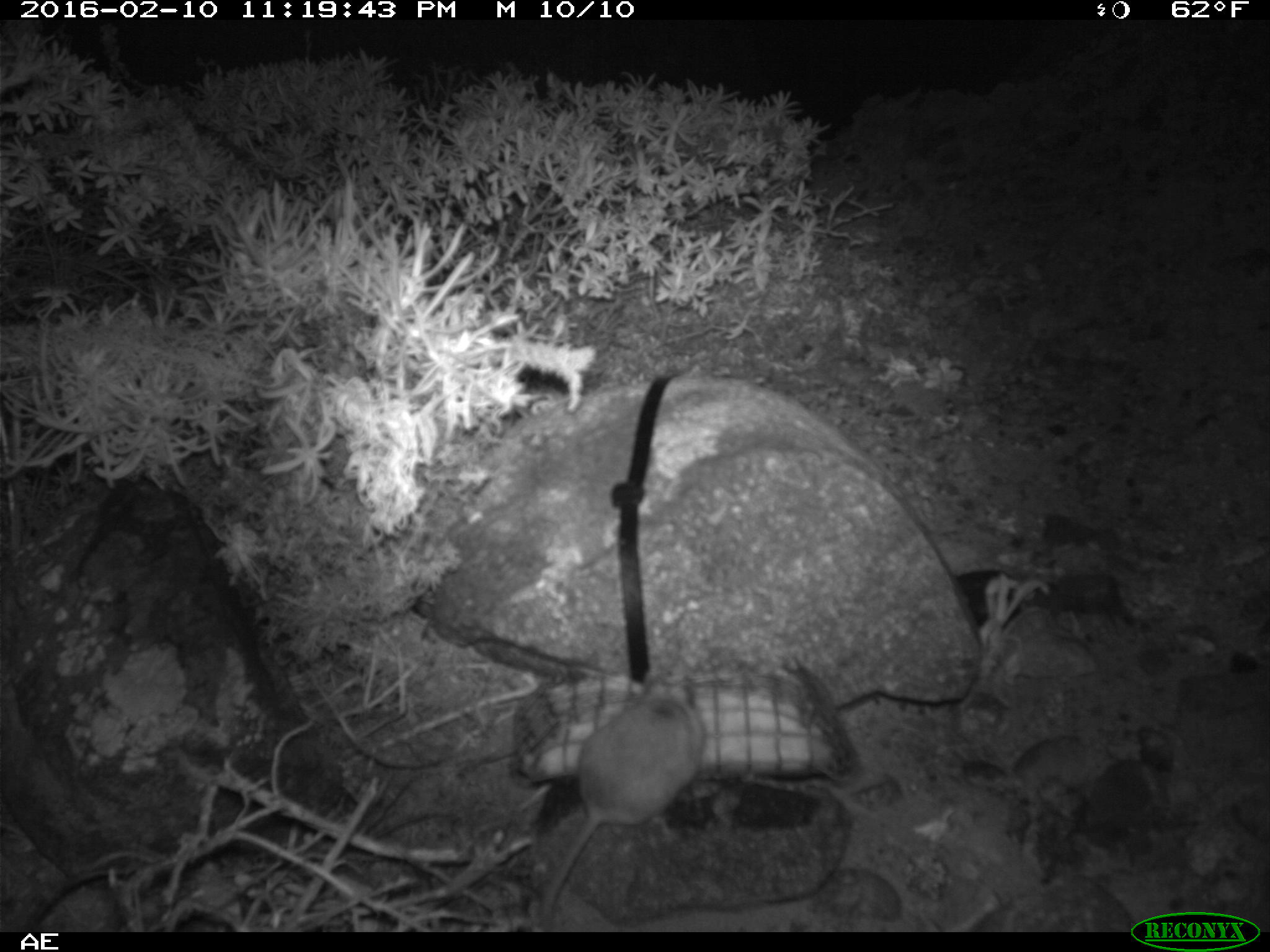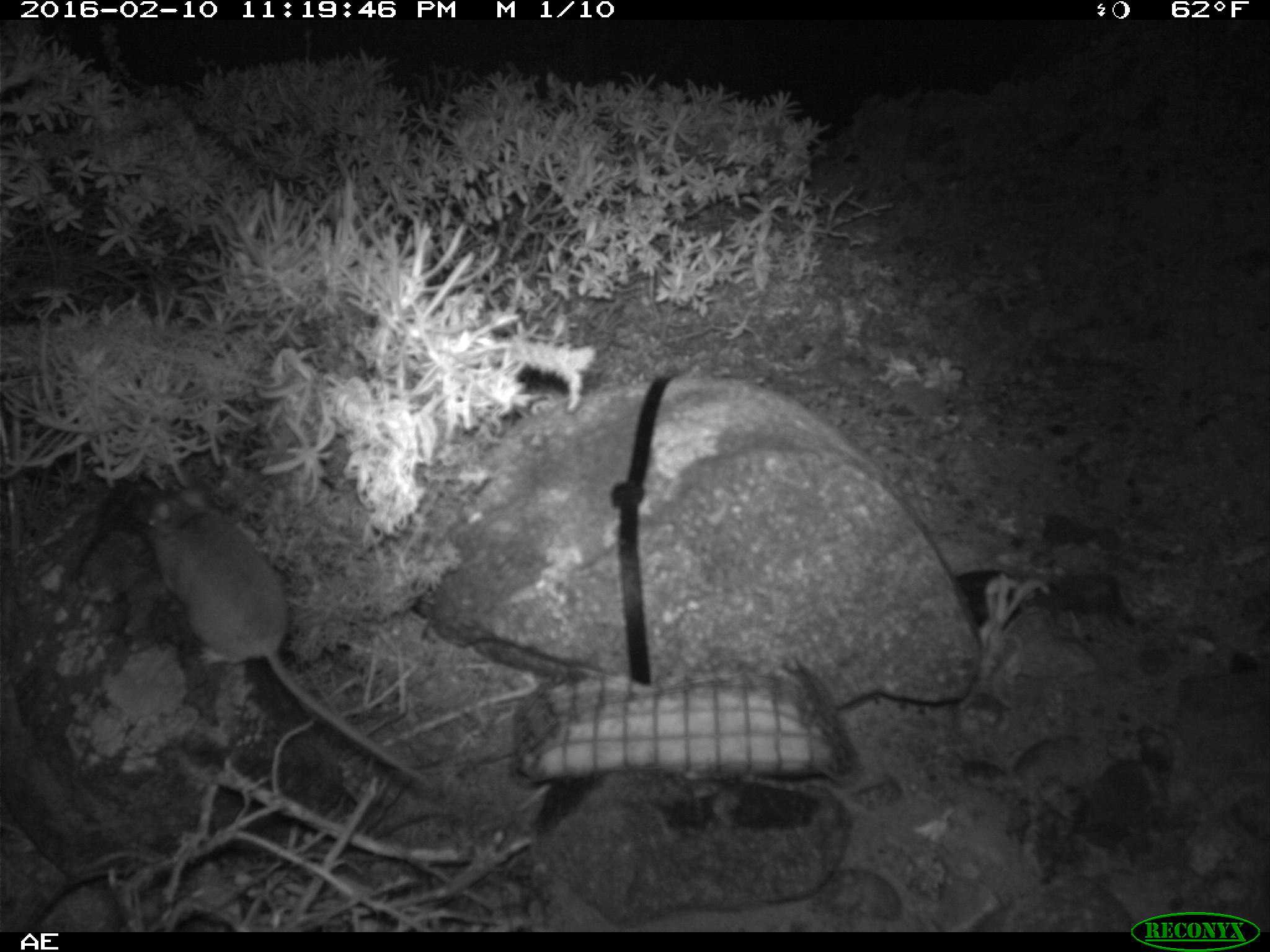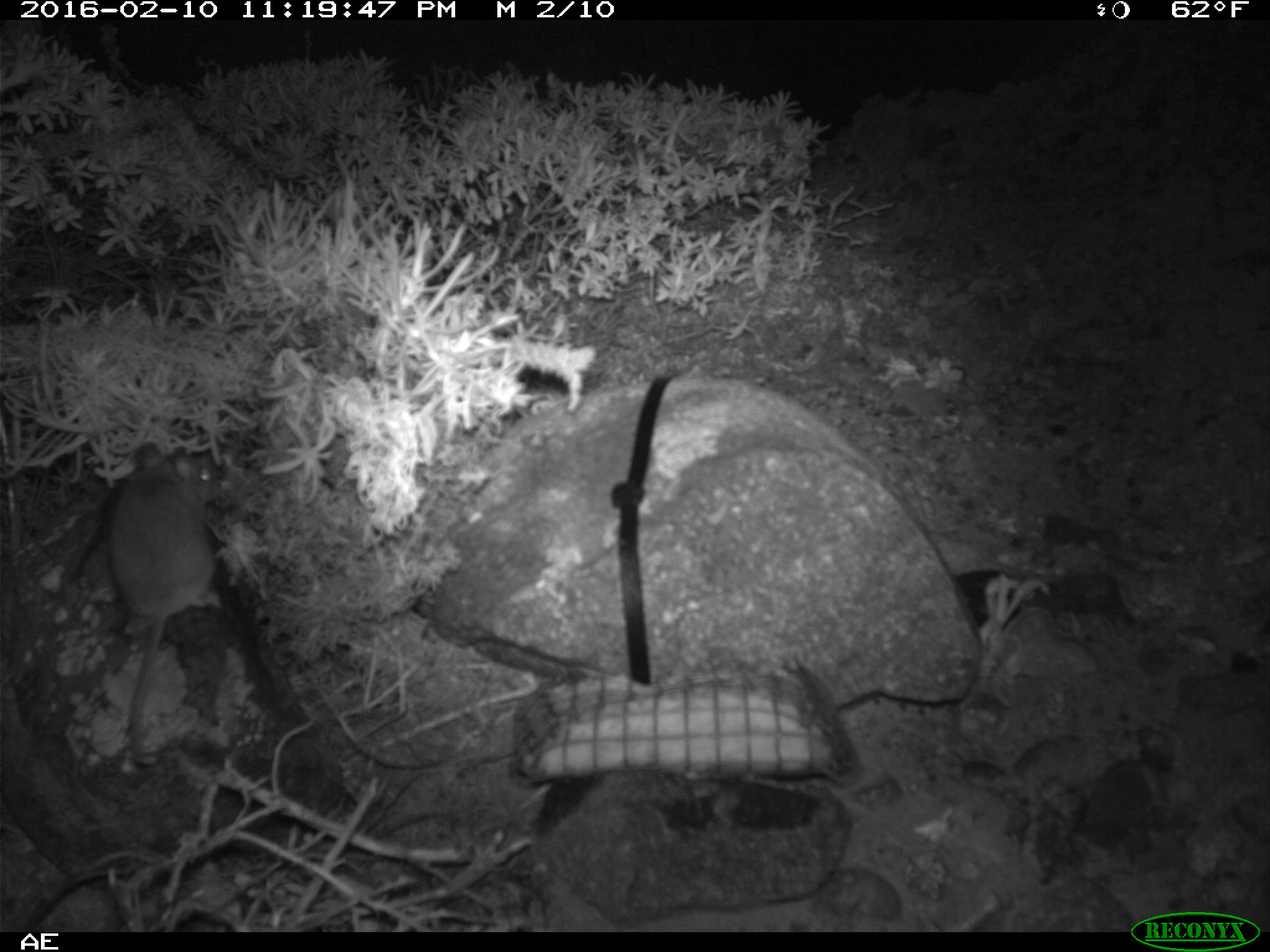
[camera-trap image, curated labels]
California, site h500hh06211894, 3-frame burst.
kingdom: Animalia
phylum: Chordata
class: Mammalia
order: Rodentia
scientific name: Rodentia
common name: rodent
Rodent (Rodentia).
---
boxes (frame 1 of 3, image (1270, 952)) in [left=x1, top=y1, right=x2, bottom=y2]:
rodent: [left=530, top=659, right=703, bottom=930]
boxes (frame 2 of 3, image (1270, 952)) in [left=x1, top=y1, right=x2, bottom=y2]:
rodent: [left=141, top=491, right=433, bottom=788]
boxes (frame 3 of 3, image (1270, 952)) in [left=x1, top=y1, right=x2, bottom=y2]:
rodent: [left=103, top=439, right=220, bottom=770]